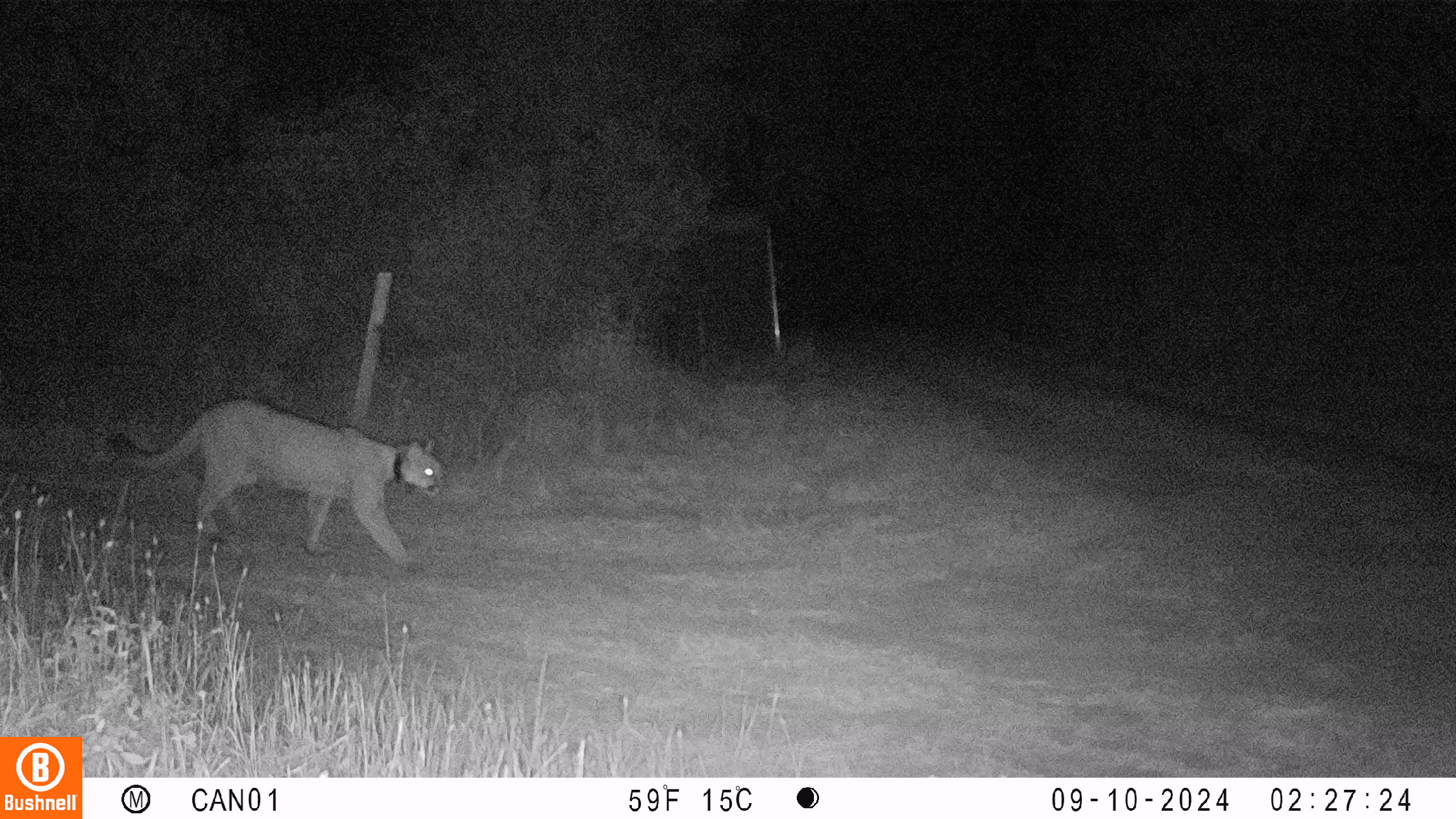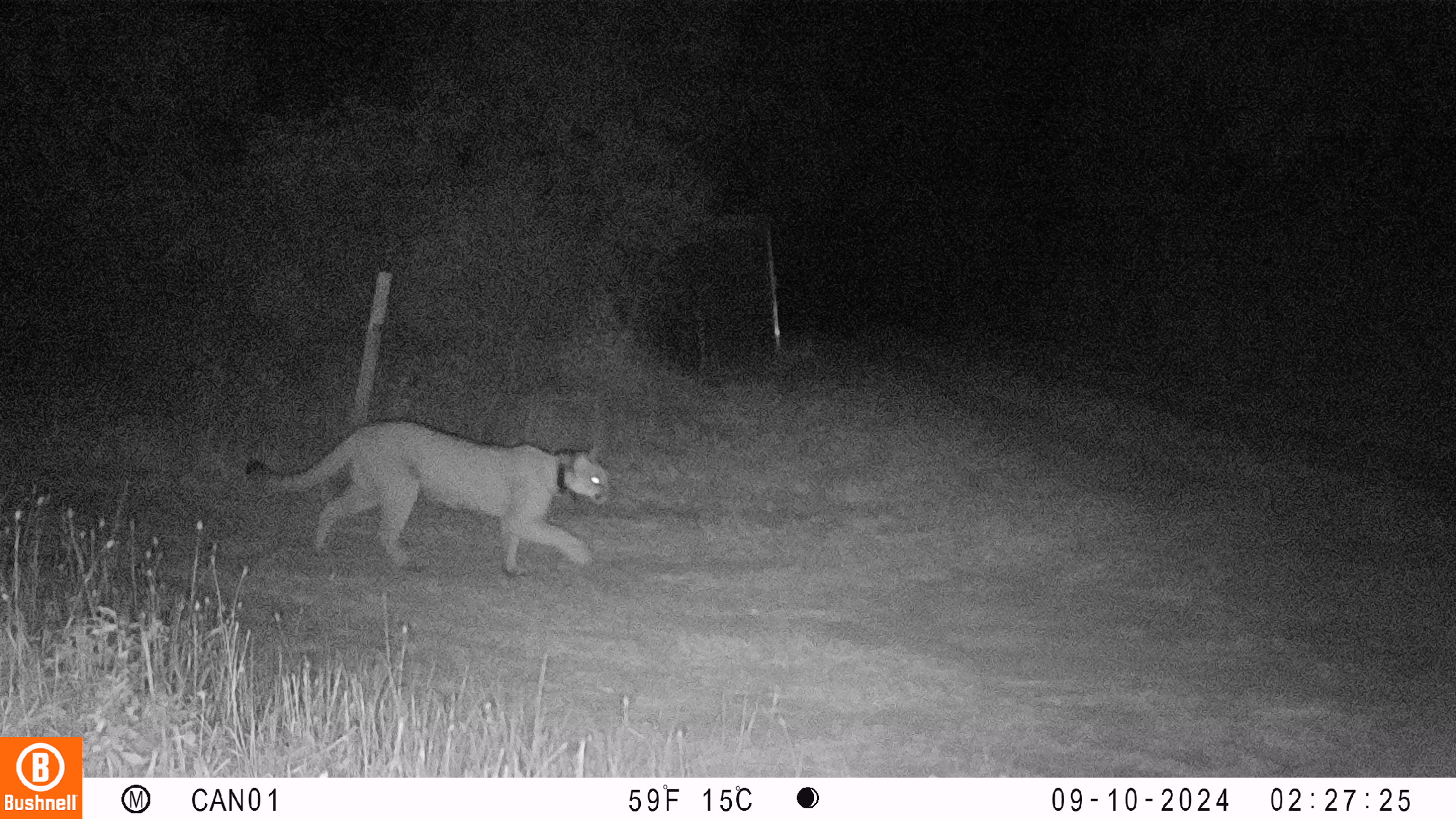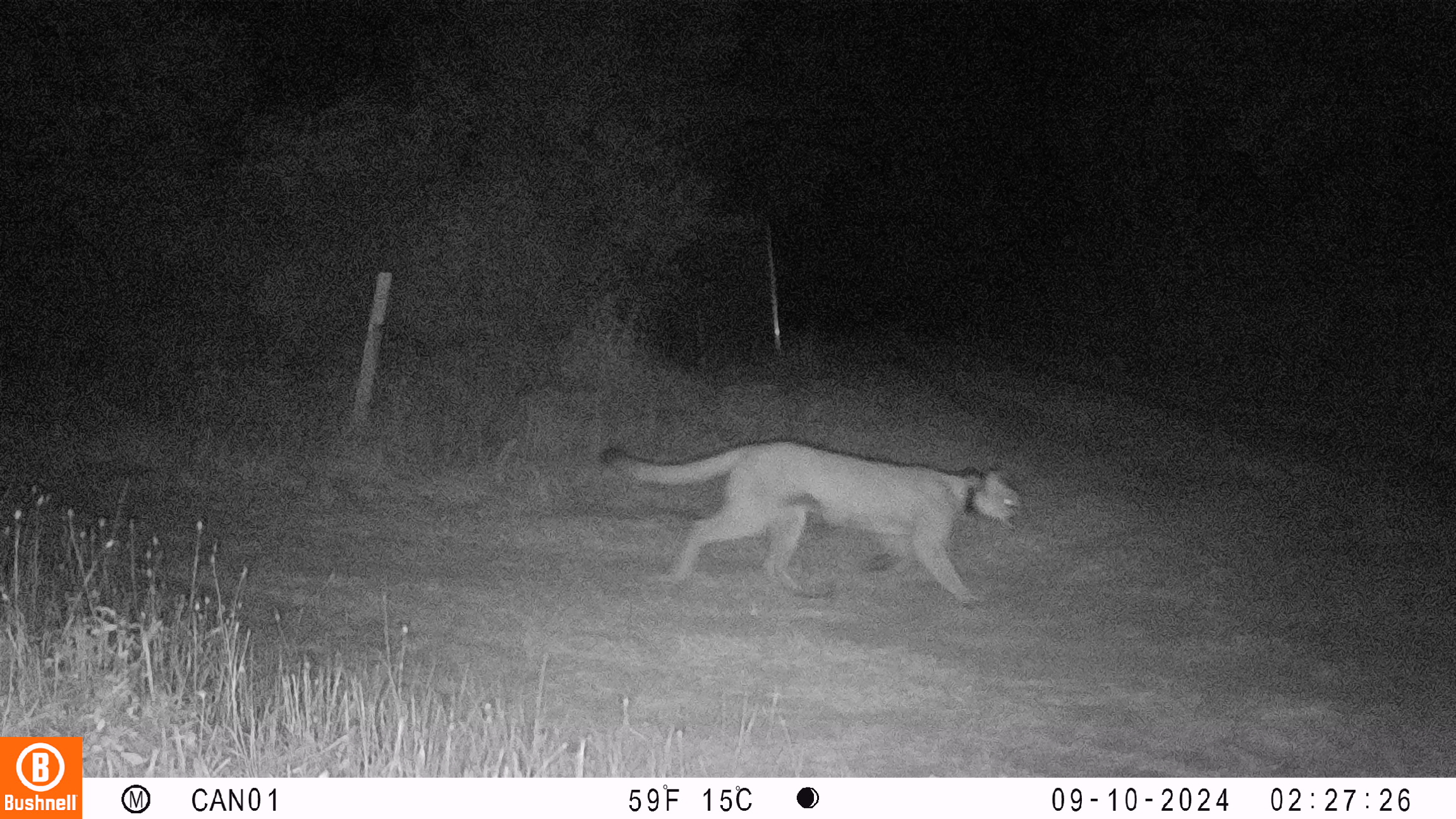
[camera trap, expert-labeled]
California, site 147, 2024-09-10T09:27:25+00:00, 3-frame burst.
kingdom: Animalia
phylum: Chordata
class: Mammalia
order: Carnivora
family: Felidae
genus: Puma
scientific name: Puma concolor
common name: puma